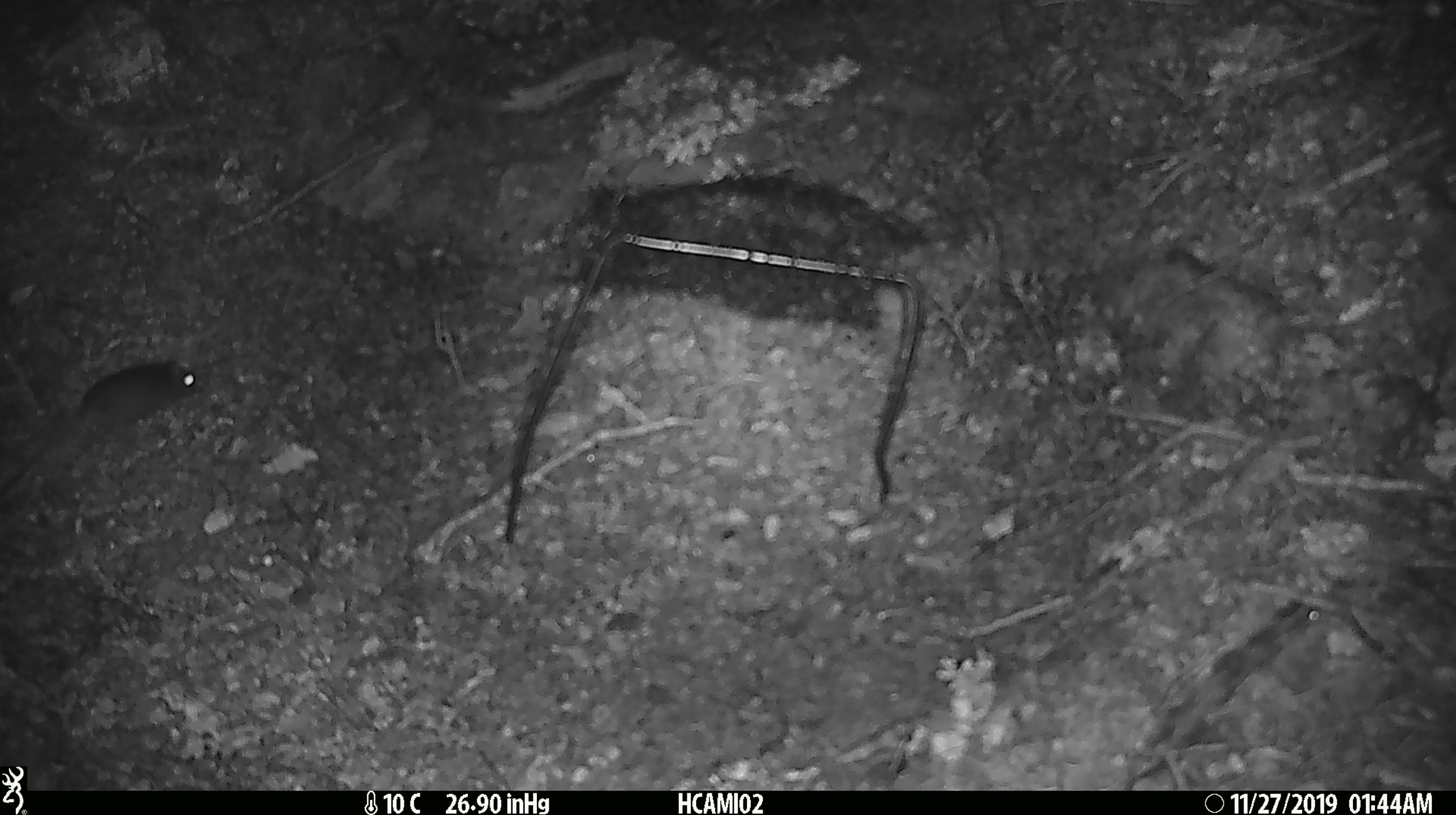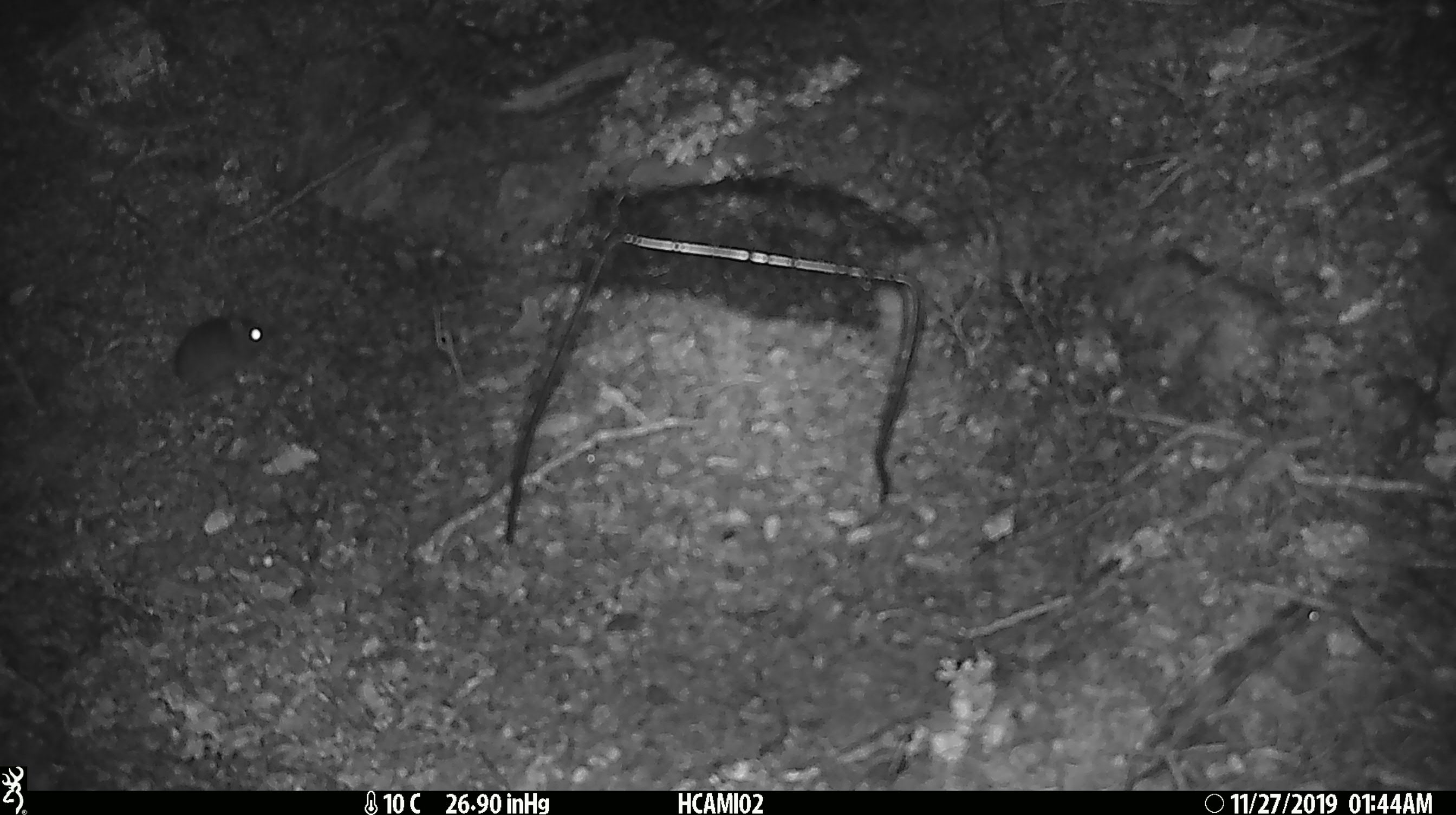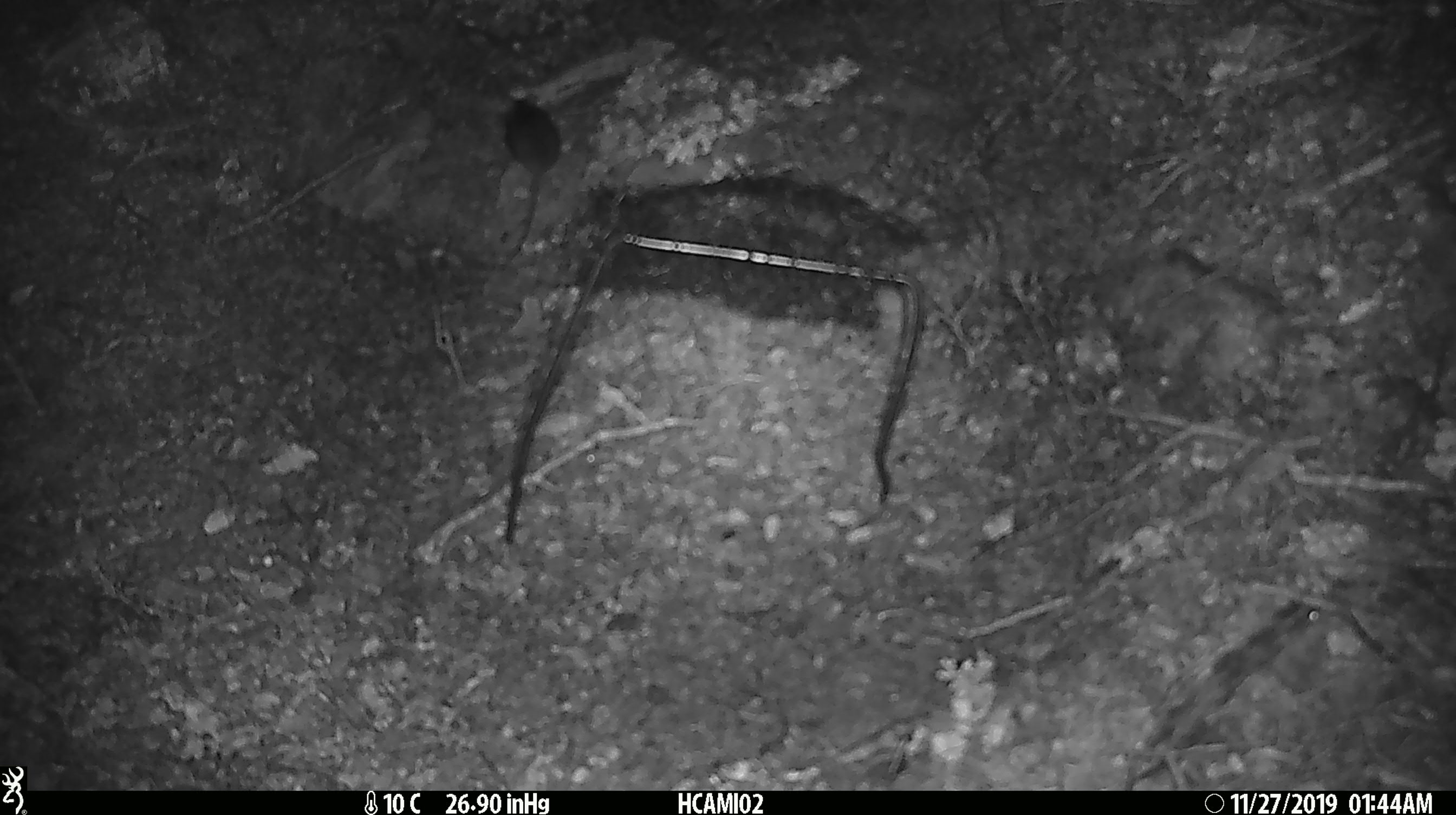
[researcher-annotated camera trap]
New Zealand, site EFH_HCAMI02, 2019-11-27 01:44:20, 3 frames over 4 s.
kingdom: Animalia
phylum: Chordata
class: Mammalia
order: Rodentia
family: Muridae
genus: Mus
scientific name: Mus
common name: mouse